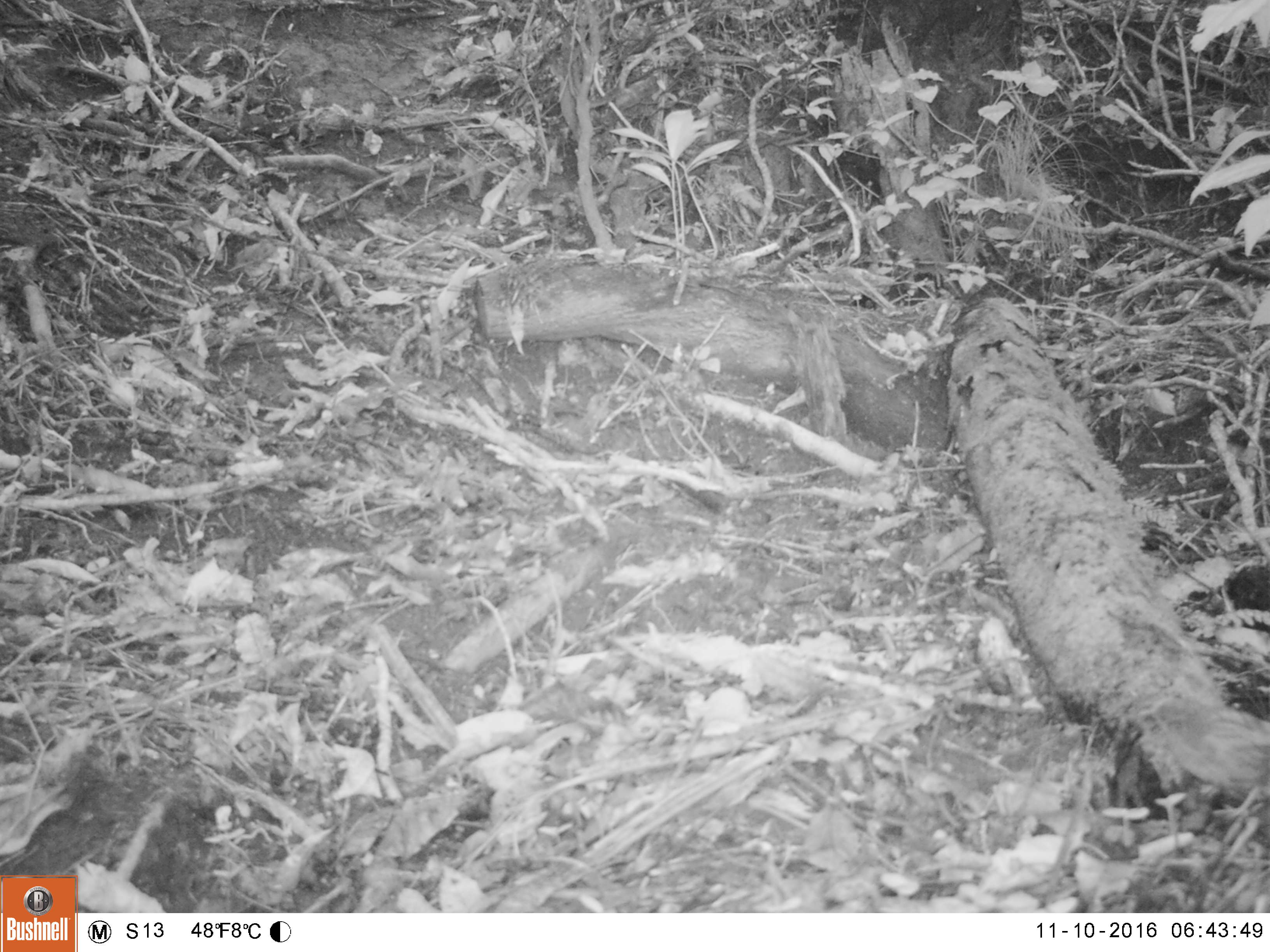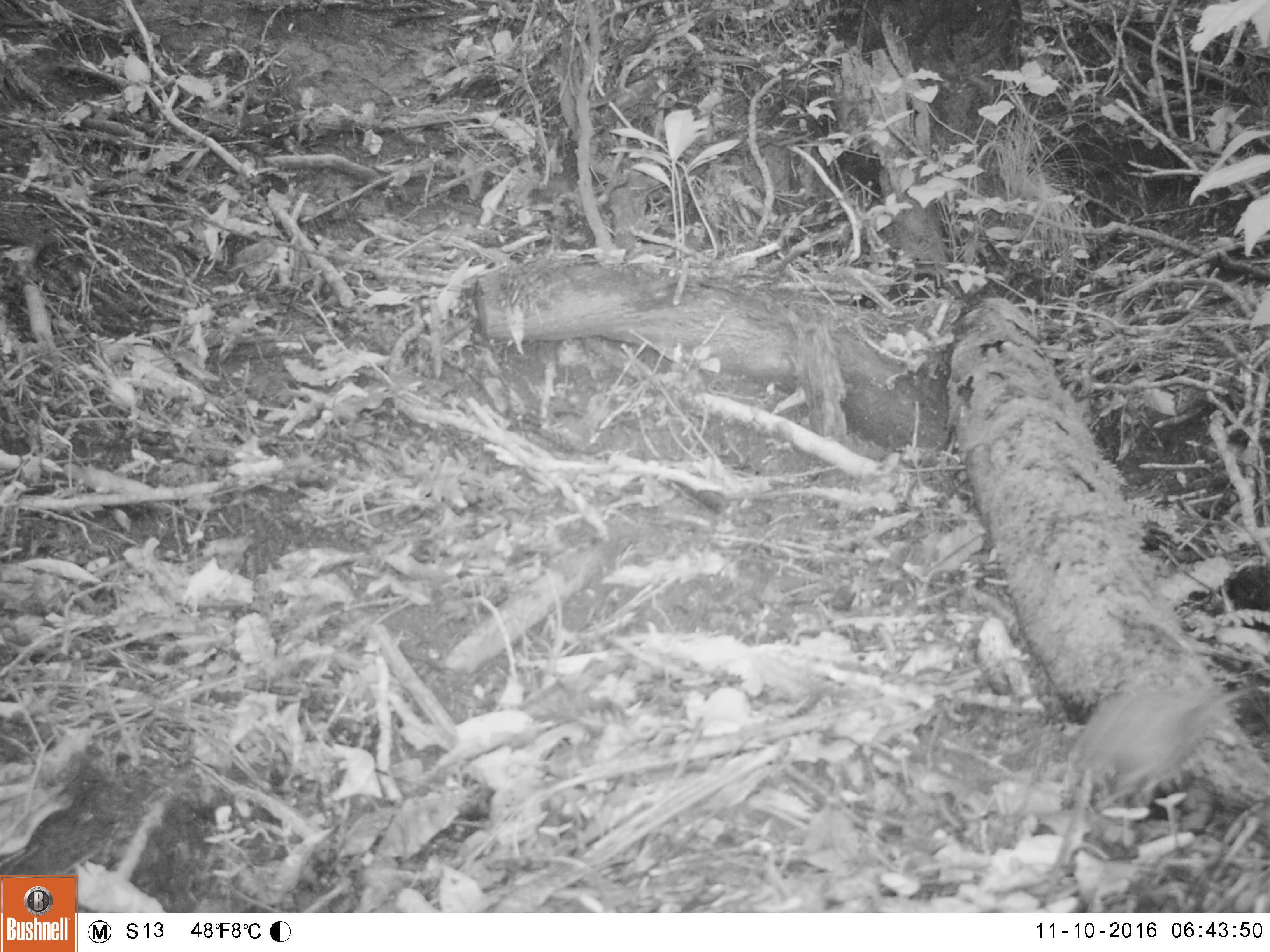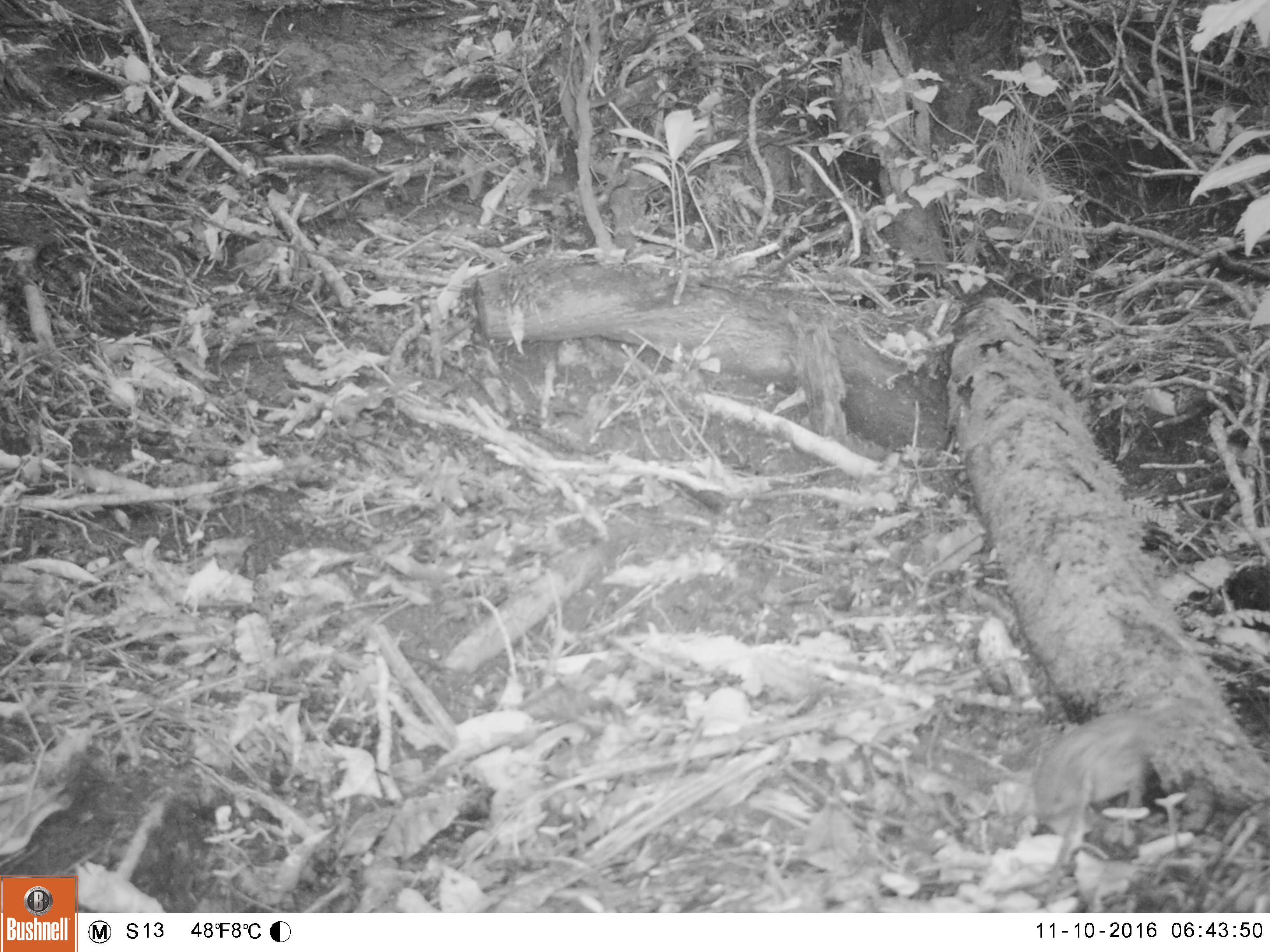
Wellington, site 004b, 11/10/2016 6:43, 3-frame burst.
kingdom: Animalia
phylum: Chordata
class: Aves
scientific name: Aves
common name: bird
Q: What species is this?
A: Bird (Aves).